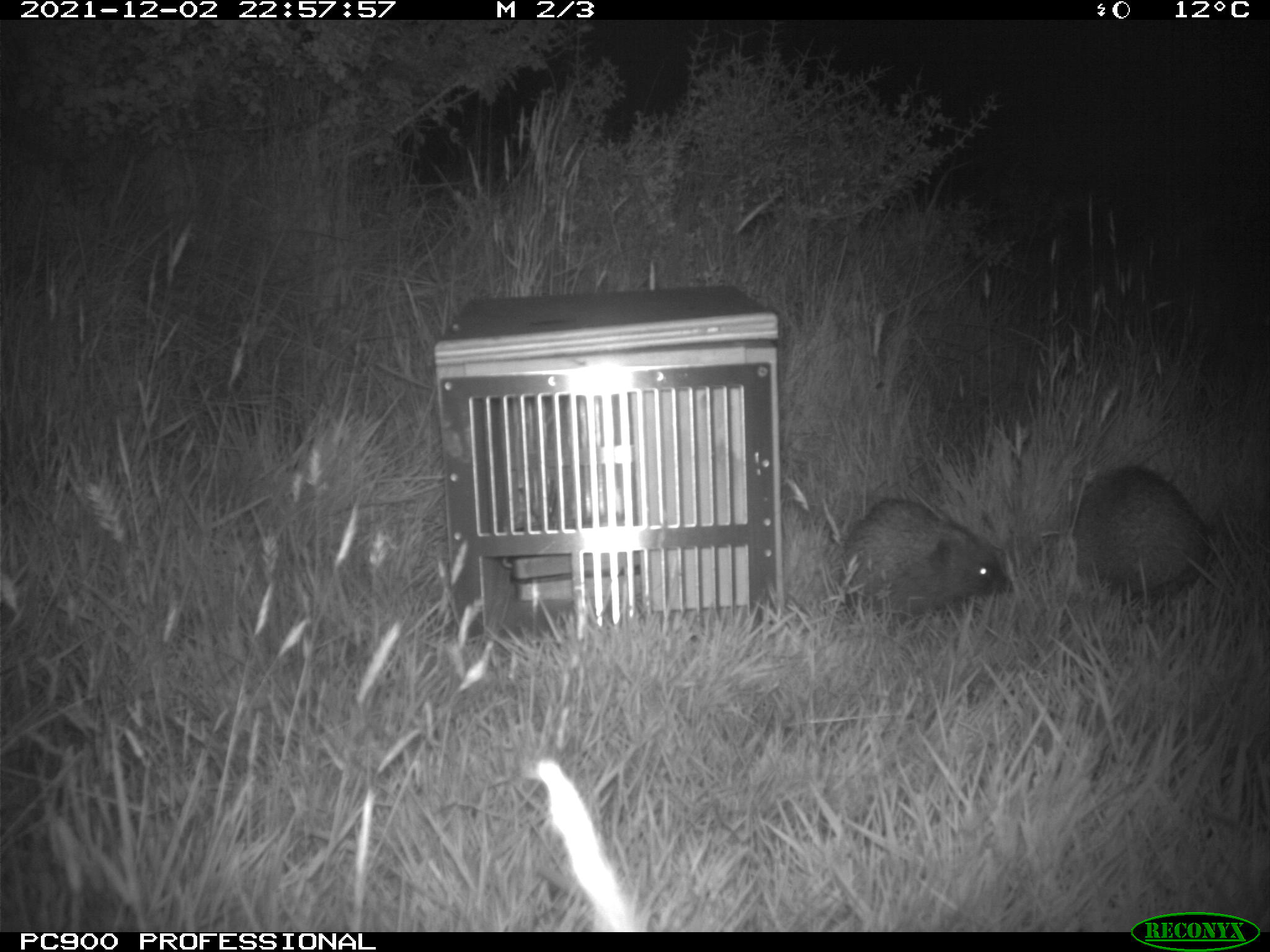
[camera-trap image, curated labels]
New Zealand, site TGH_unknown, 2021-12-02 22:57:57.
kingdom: Animalia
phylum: Chordata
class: Mammalia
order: Eulipotyphla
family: Erinaceidae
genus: Erinaceus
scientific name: Erinaceus europaeus europaeus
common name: european hedgehog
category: hedgehog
Hedgehog (european hedgehog) (Erinaceus europaeus europaeus).